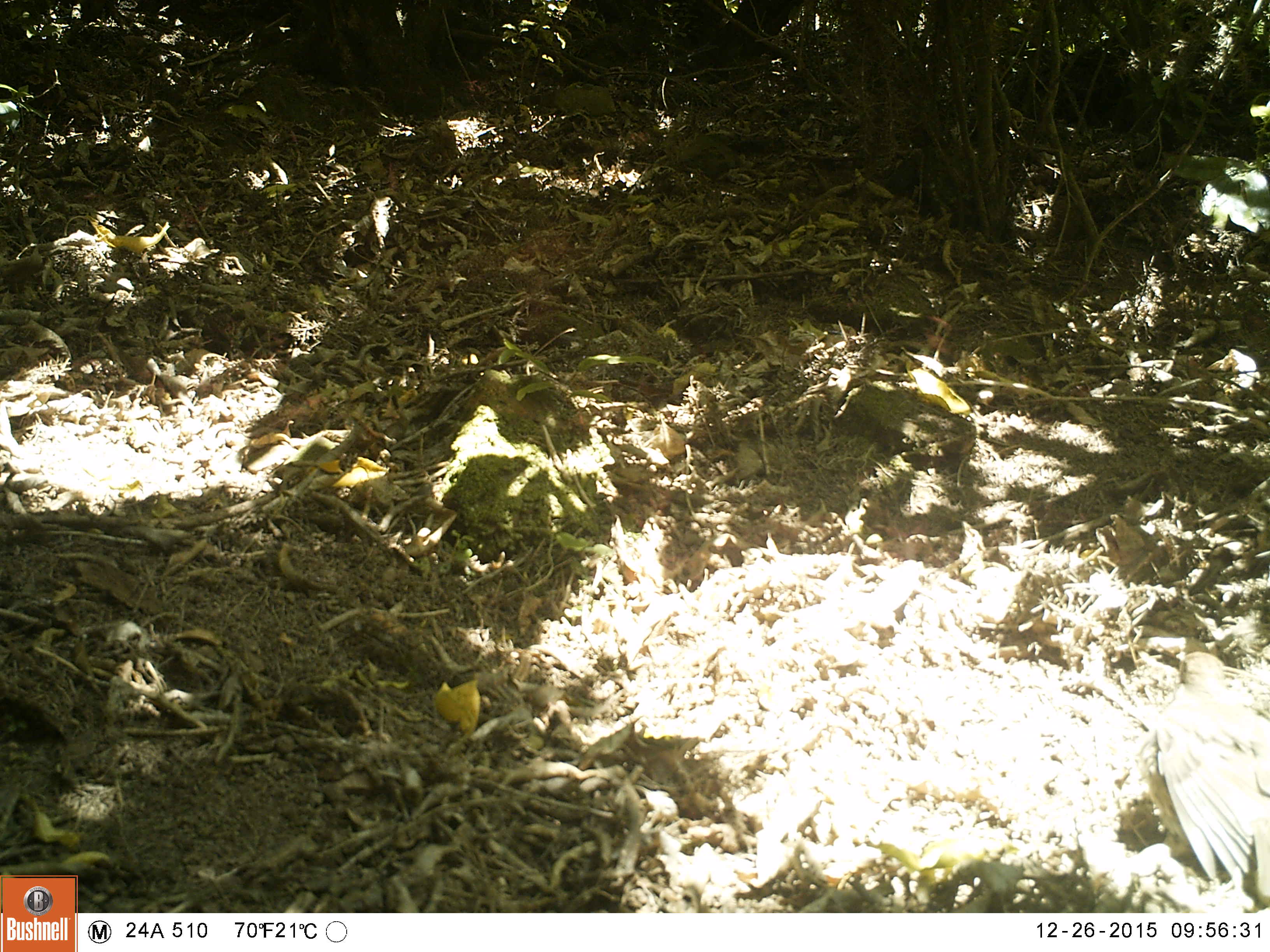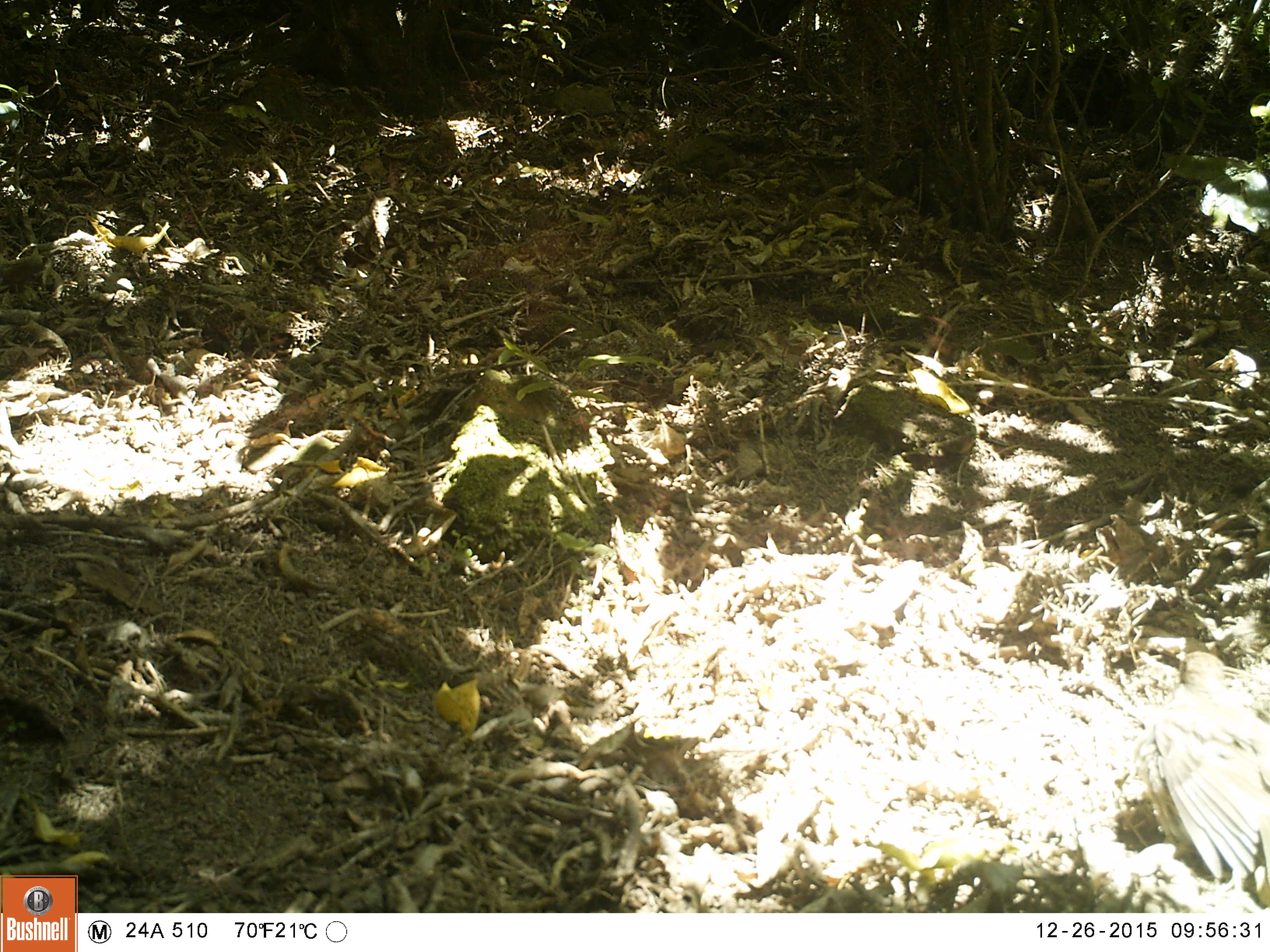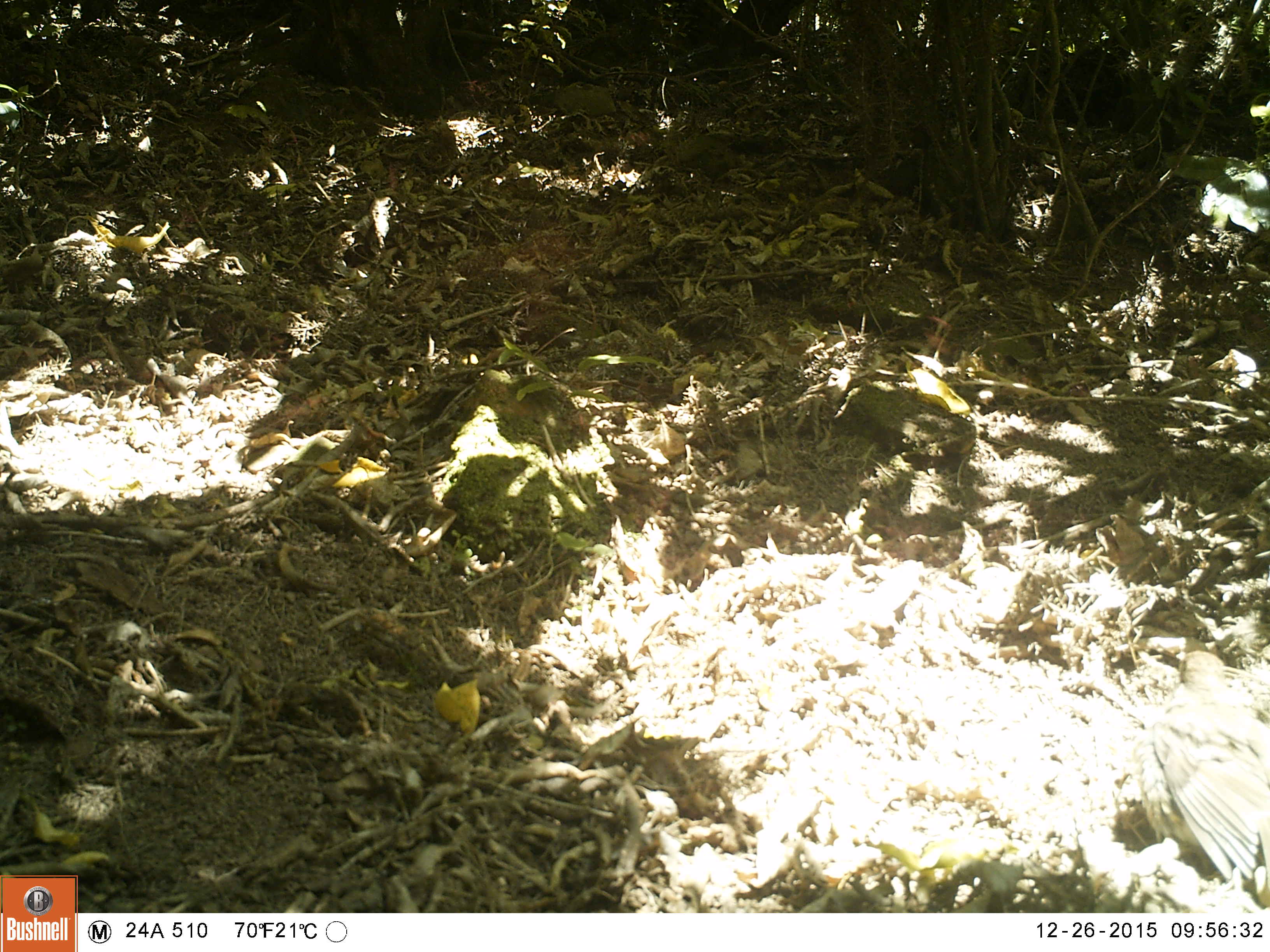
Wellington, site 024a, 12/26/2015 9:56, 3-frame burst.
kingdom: Animalia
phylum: Chordata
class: Aves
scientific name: Aves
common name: bird